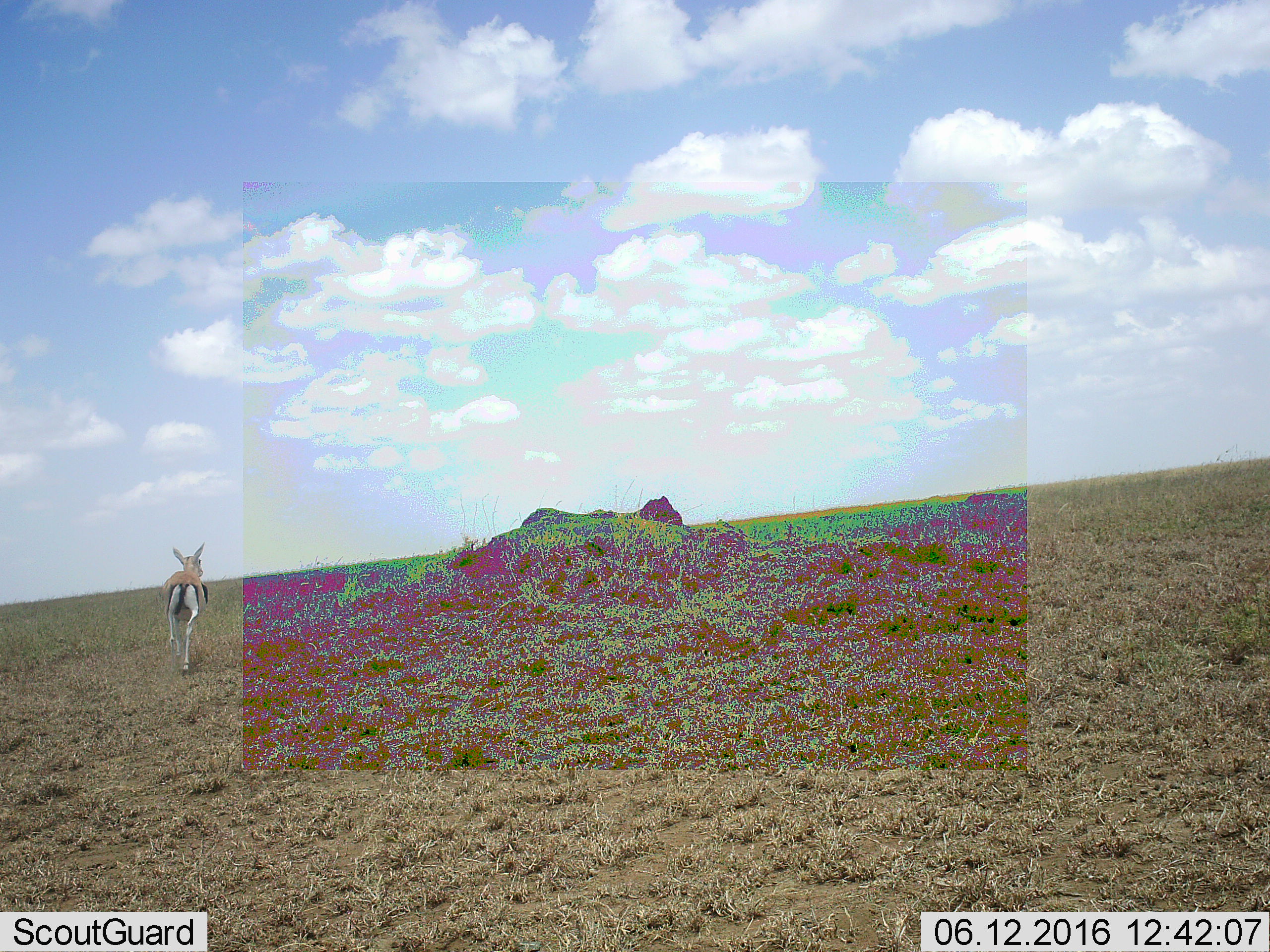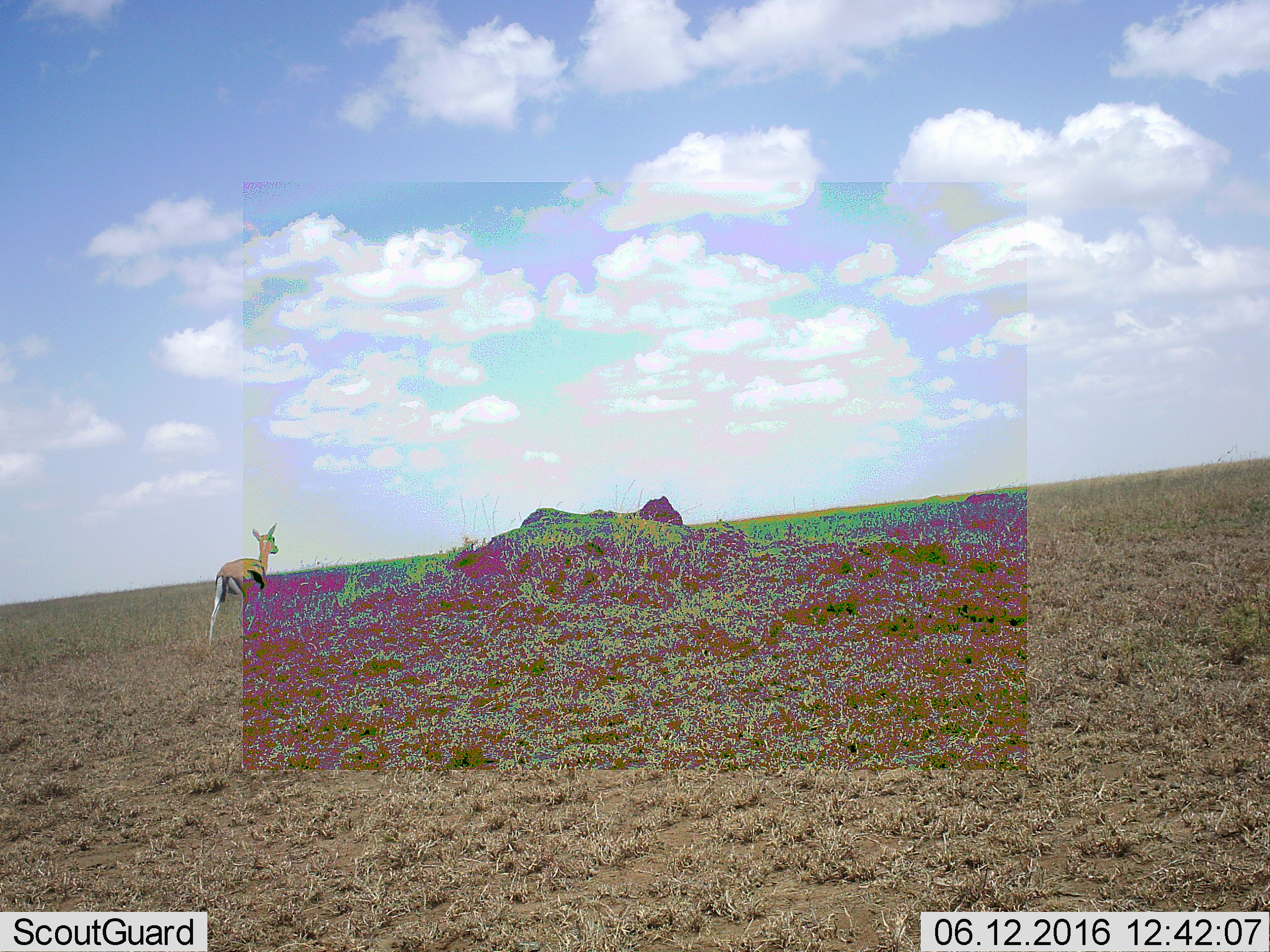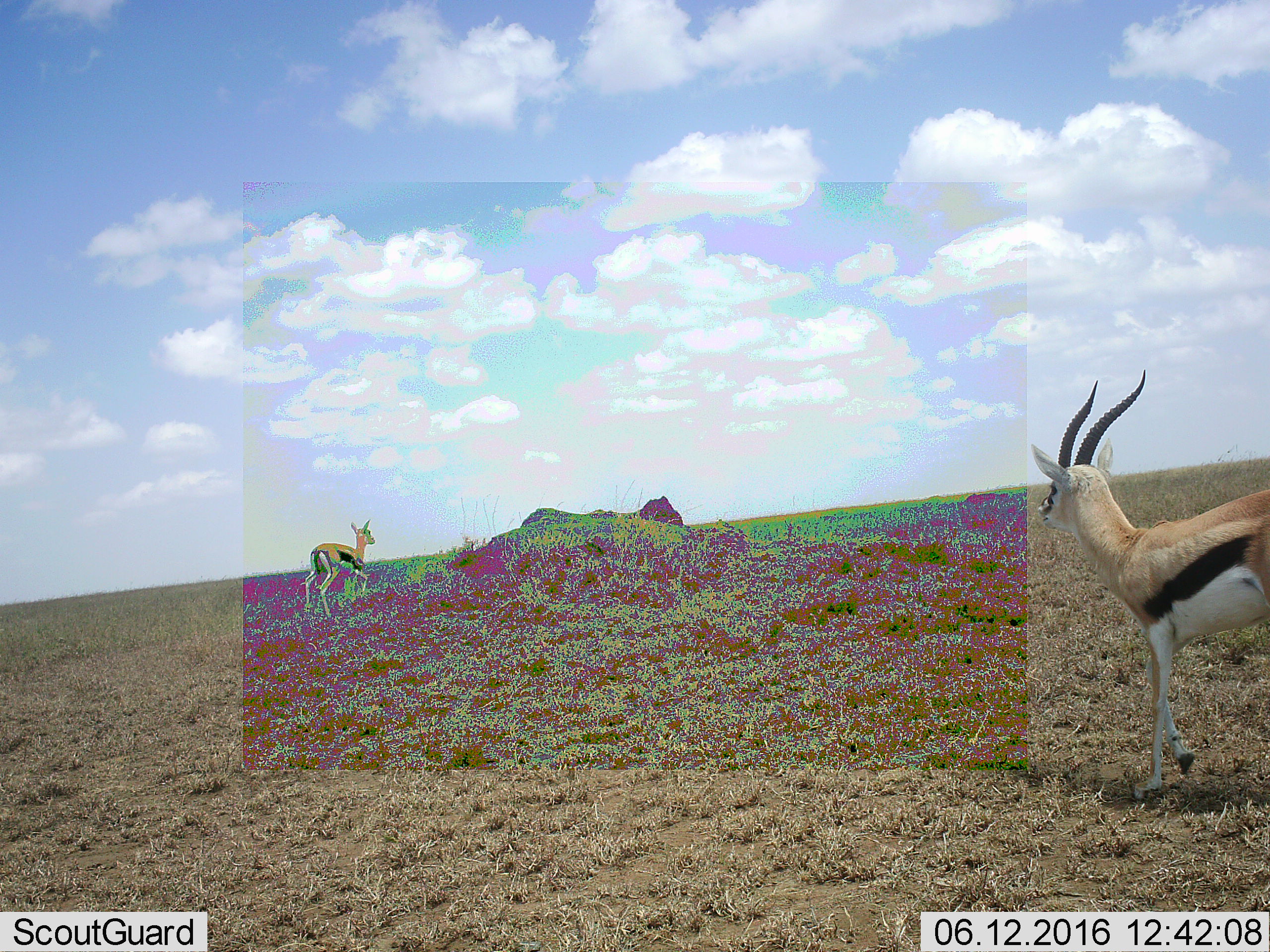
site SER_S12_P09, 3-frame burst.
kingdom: Animalia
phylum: Chordata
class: Mammalia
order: Artiodactyla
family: Bovidae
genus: Eudorcas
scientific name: Eudorcas thomsonii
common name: thomson's gazelle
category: gazellethomsons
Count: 1.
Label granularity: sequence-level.